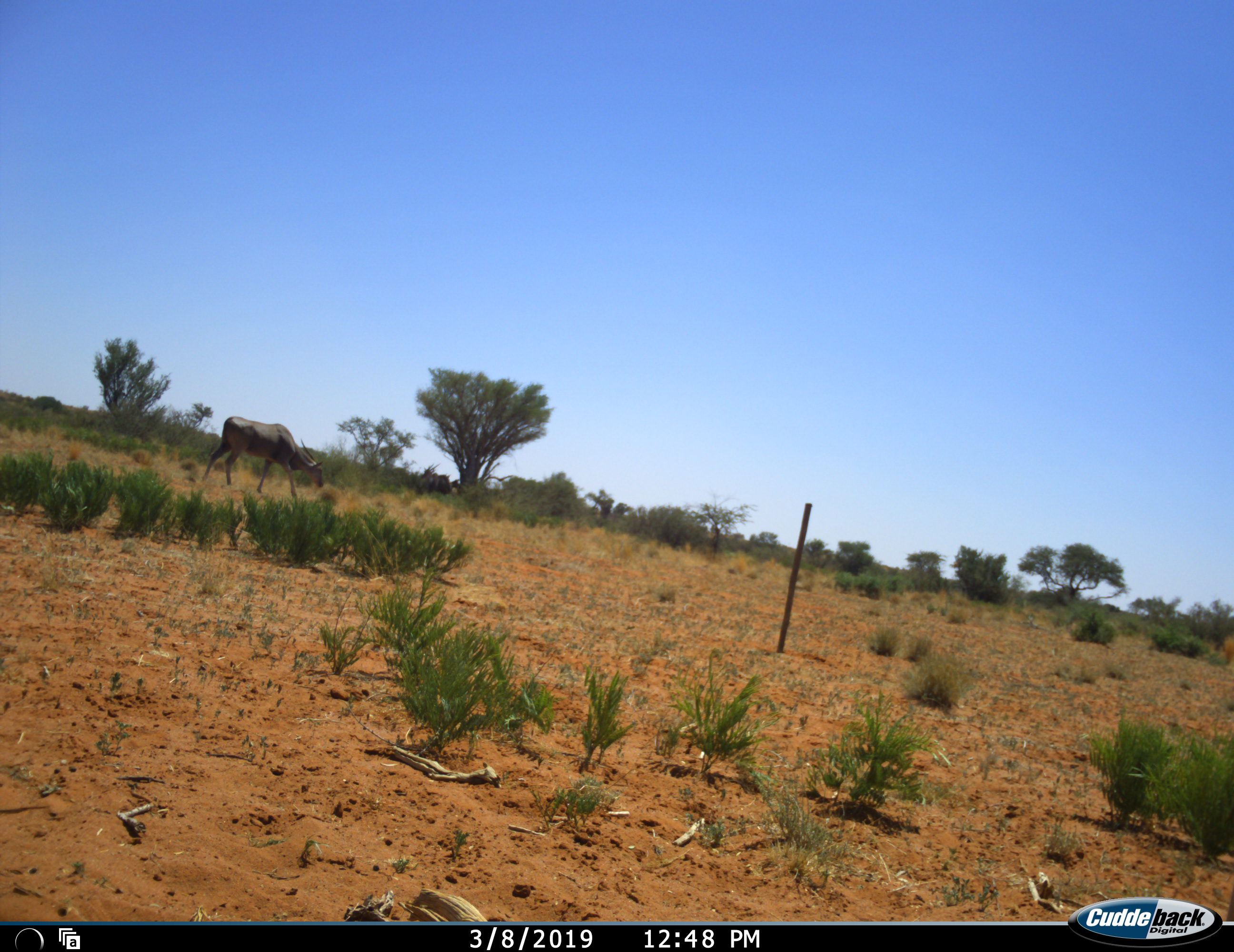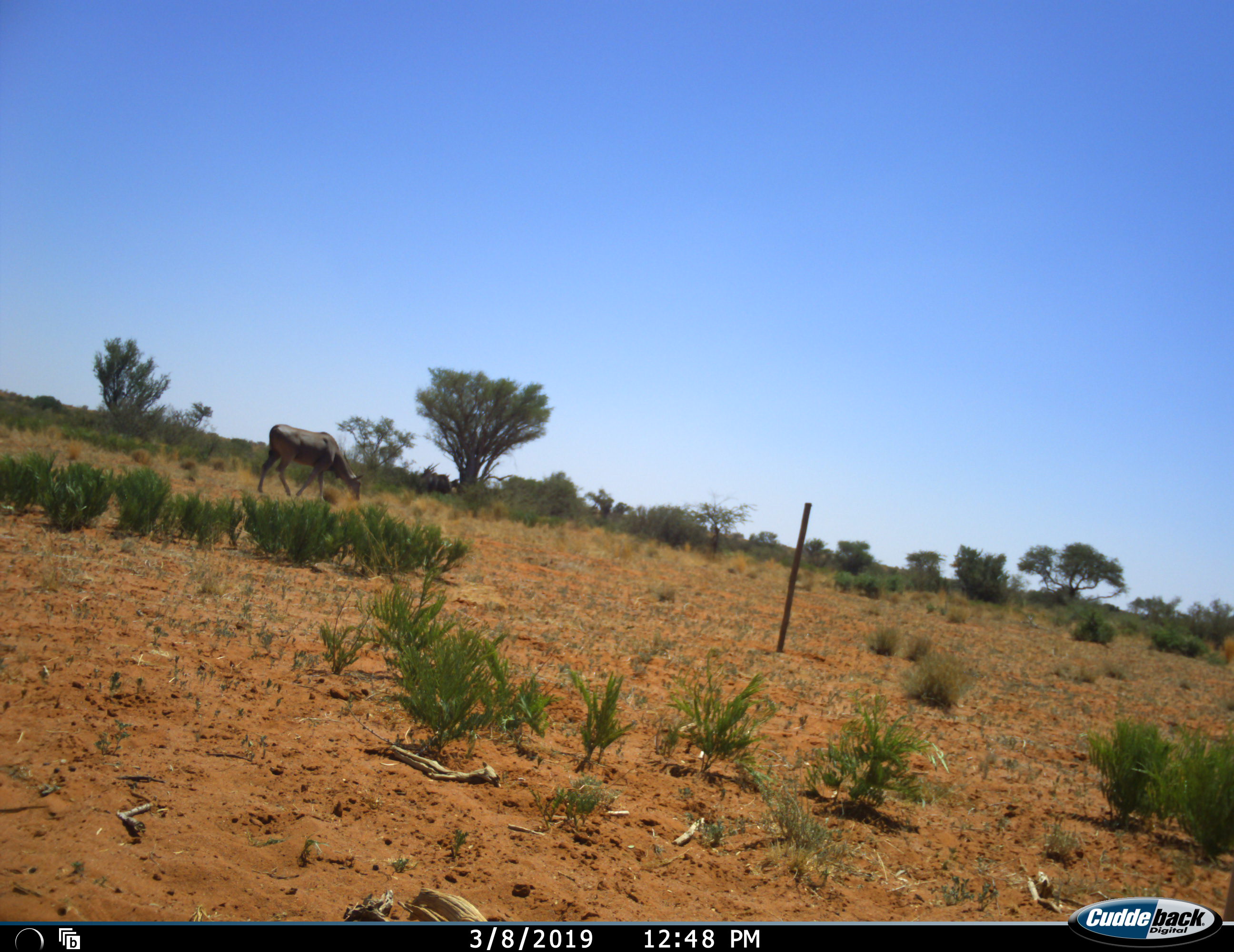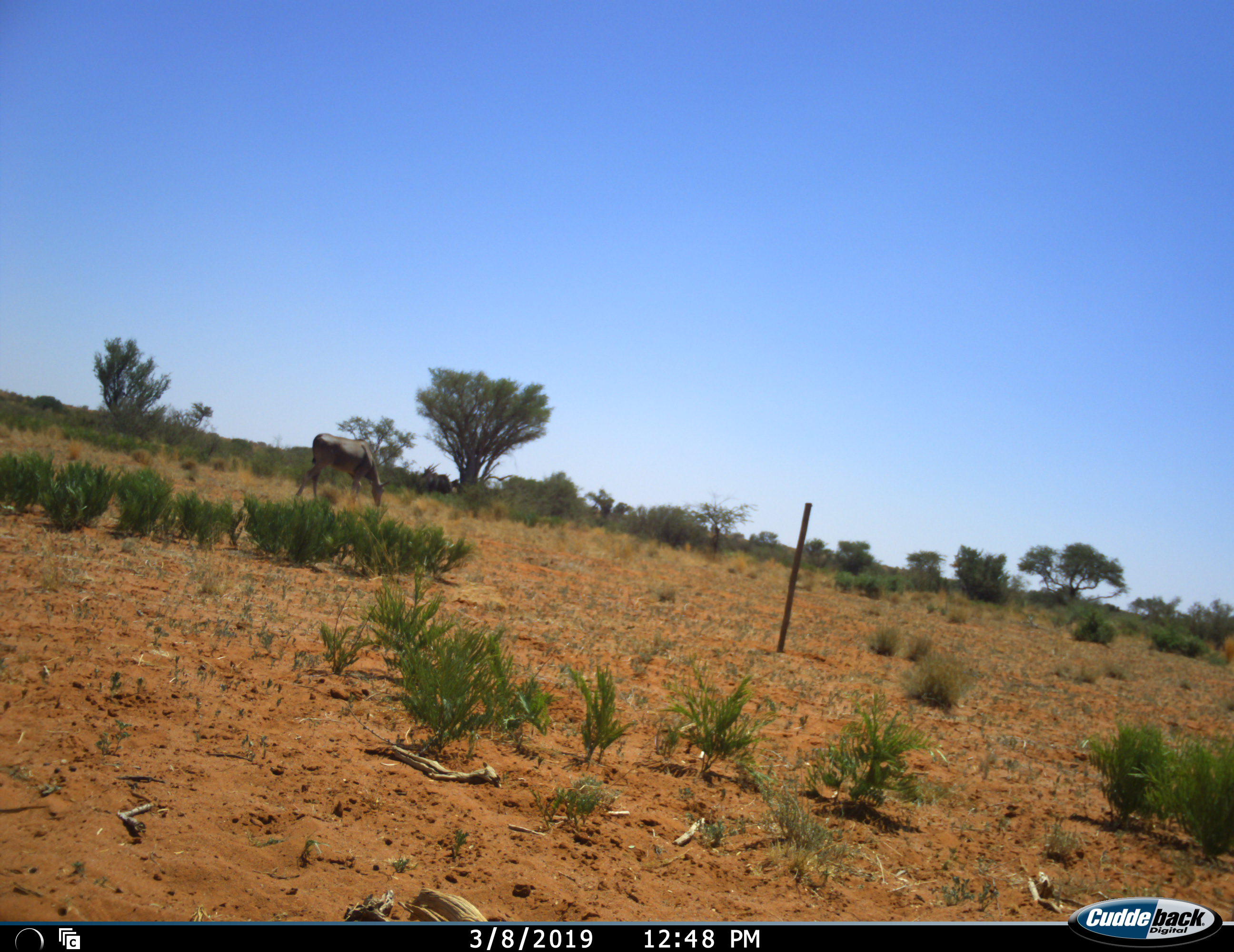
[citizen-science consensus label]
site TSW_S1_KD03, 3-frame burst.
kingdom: Animalia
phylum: Chordata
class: Mammalia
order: Artiodactyla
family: Bovidae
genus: Tragelaphus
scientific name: Tragelaphus oryx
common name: eland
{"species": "eland (Tragelaphus oryx)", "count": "1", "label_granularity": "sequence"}